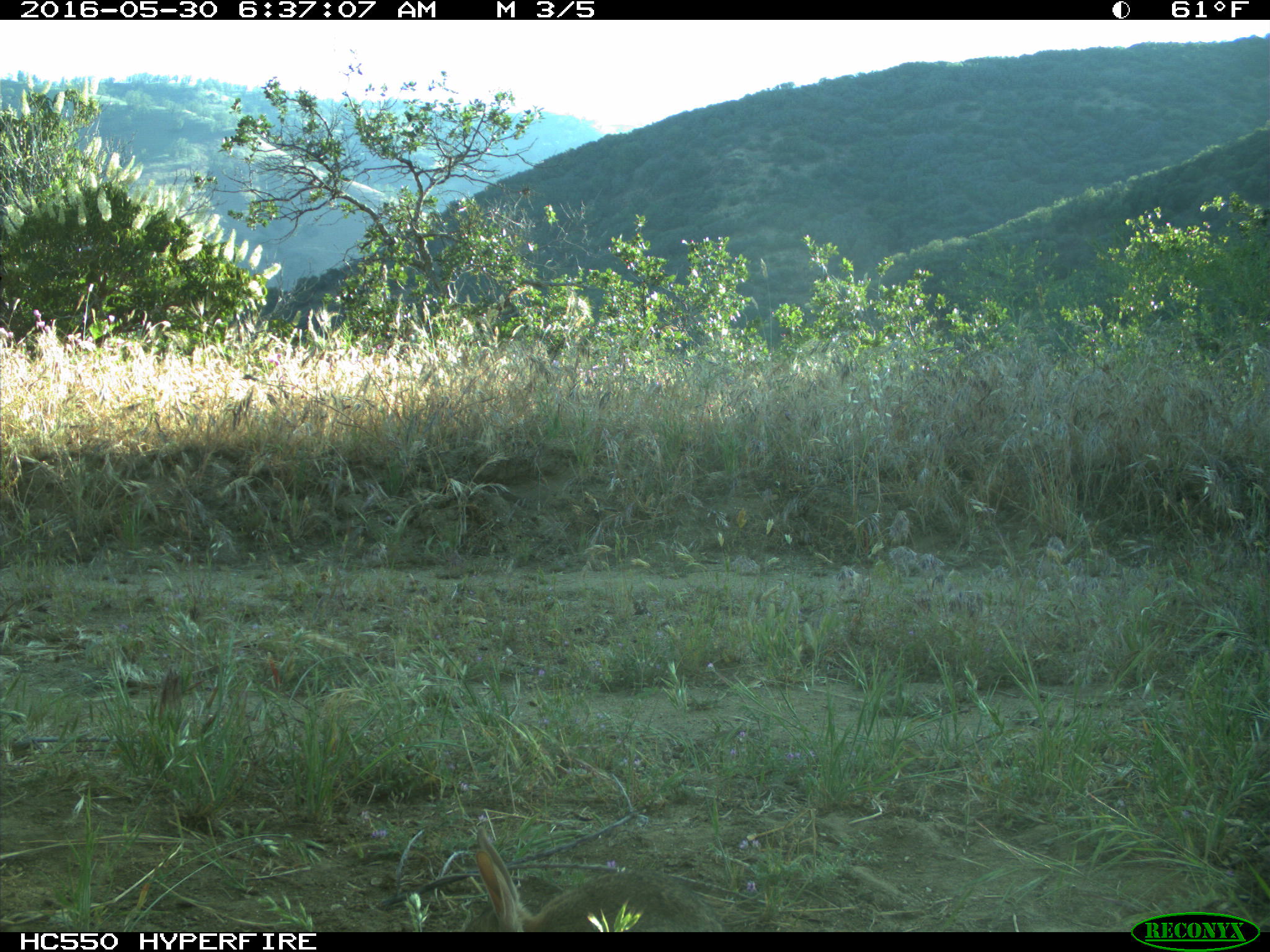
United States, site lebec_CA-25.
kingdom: Animalia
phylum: Chordata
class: Mammalia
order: Lagomorpha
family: Leporidae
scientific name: Leporidae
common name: rabbits and hares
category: unidentified rabbit